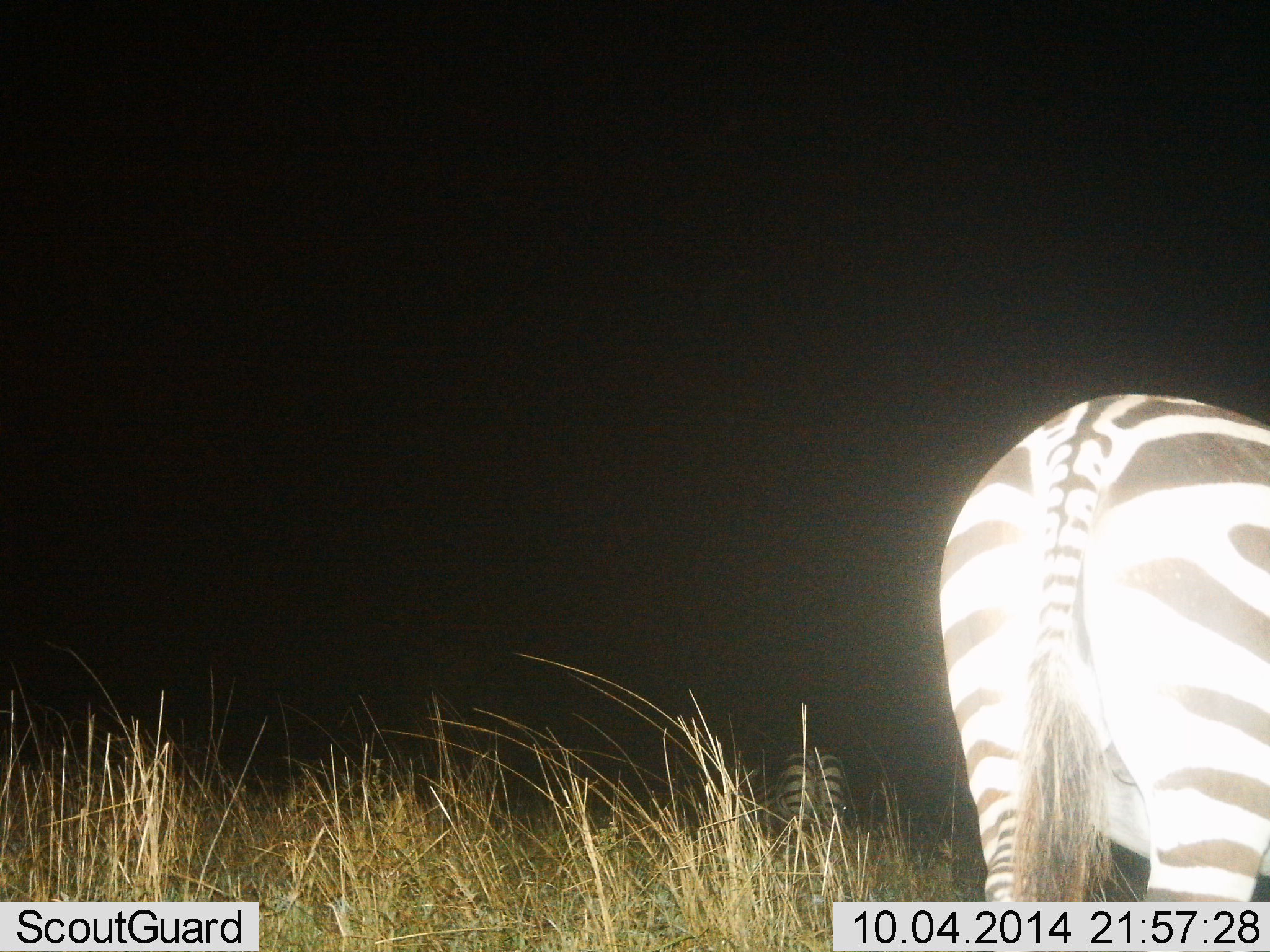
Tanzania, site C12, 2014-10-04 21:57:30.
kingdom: Animalia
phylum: Chordata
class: Mammalia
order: Perissodactyla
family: Equidae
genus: Equus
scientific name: Equus quagga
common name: plains zebra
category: zebra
Zebra (plains zebra) (Equus quagga), count 1. Behavior (volunteer vote fractions): standing 70%, resting 0%, moving 20%, interacting 0%. Young present (vote fraction): 0%. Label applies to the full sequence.